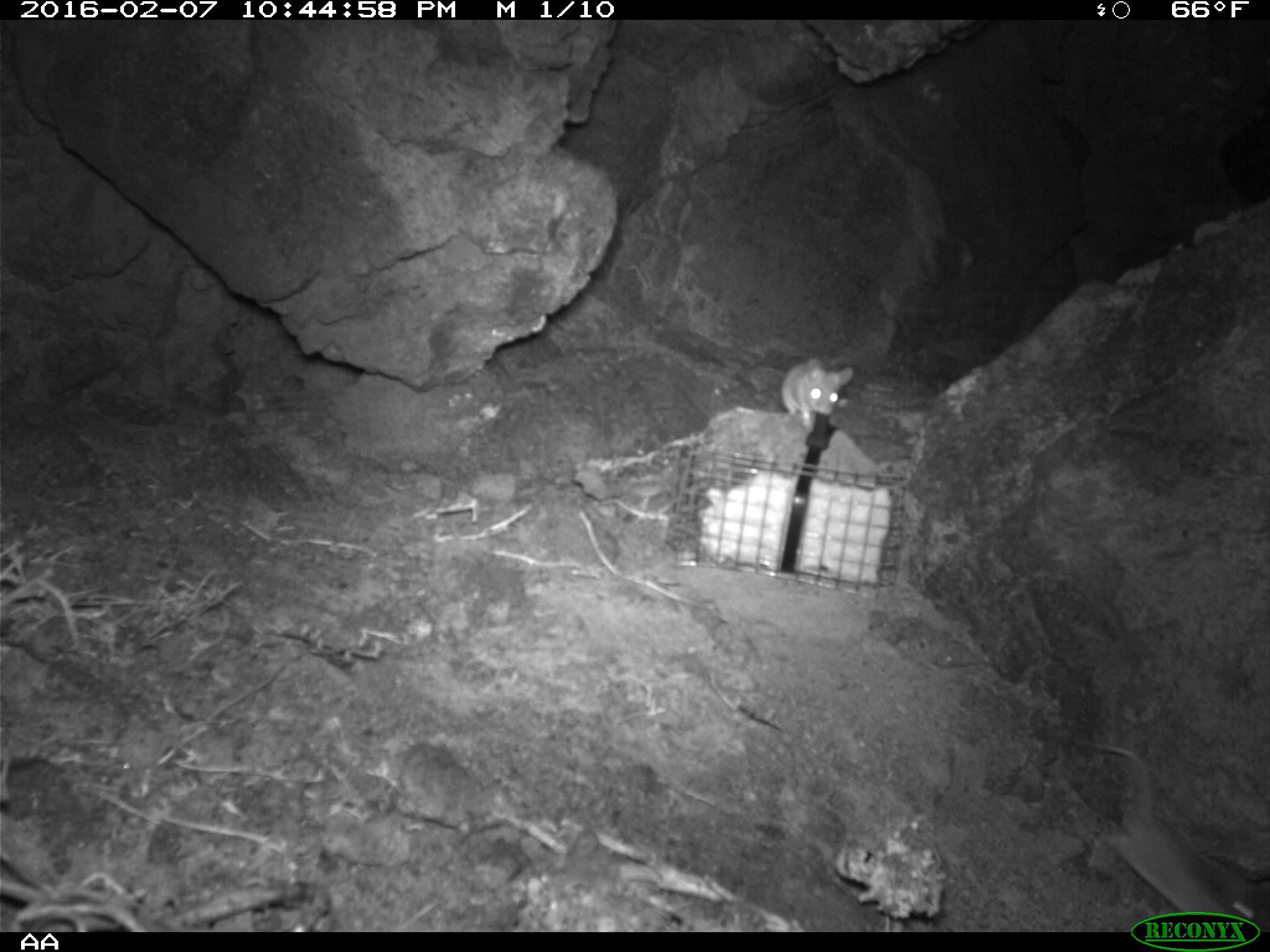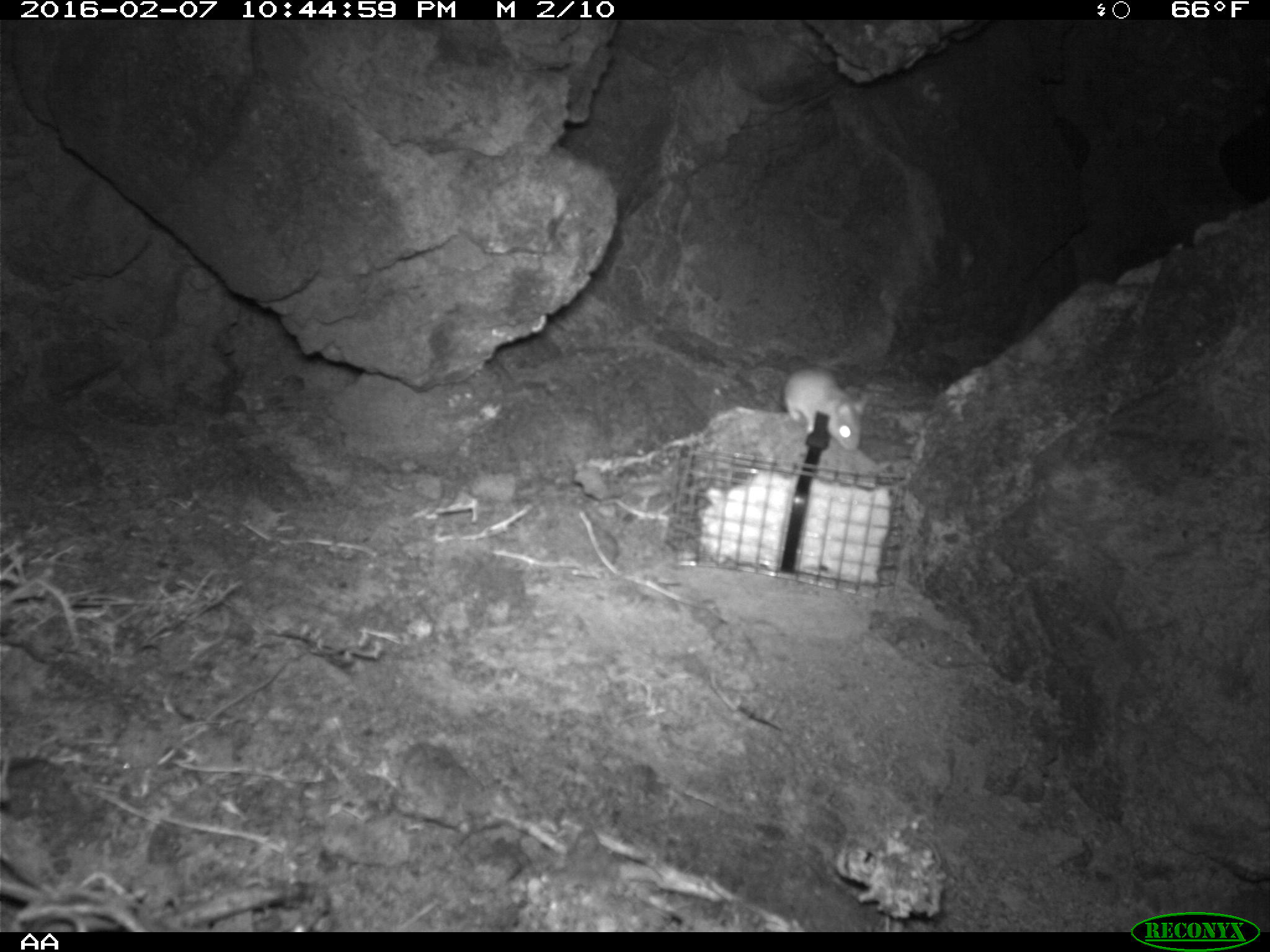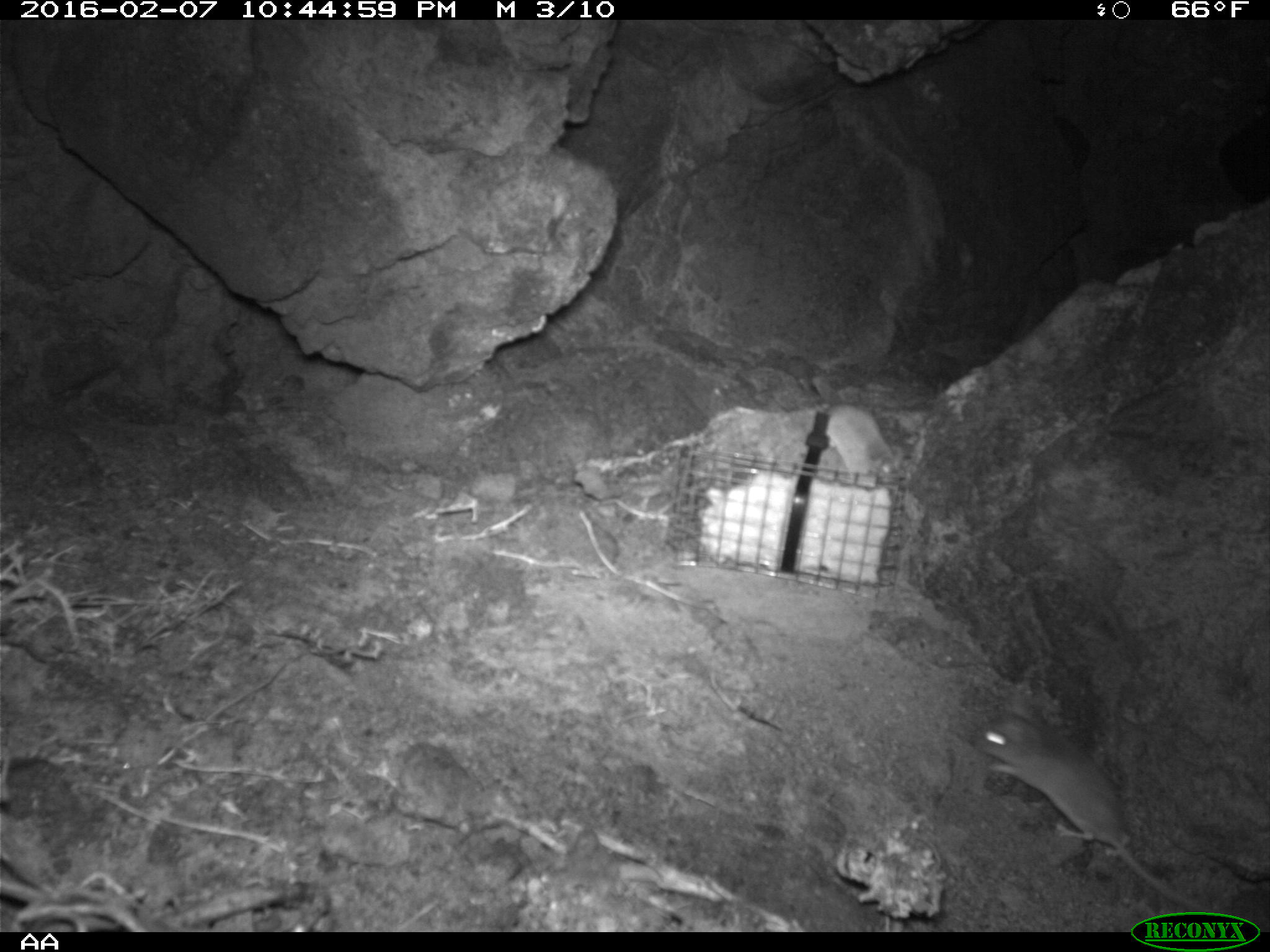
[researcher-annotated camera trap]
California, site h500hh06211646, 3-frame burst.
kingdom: Animalia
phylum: Chordata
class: Mammalia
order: Rodentia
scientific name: Rodentia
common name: rodent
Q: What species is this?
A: Rodent (Rodentia).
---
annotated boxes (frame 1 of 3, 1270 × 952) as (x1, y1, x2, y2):
rodent: (781, 355, 853, 435)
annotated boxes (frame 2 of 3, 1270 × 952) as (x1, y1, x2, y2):
rodent: (782, 355, 870, 451)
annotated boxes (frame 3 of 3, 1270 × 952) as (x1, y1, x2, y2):
rodent: (970, 712, 1188, 904)